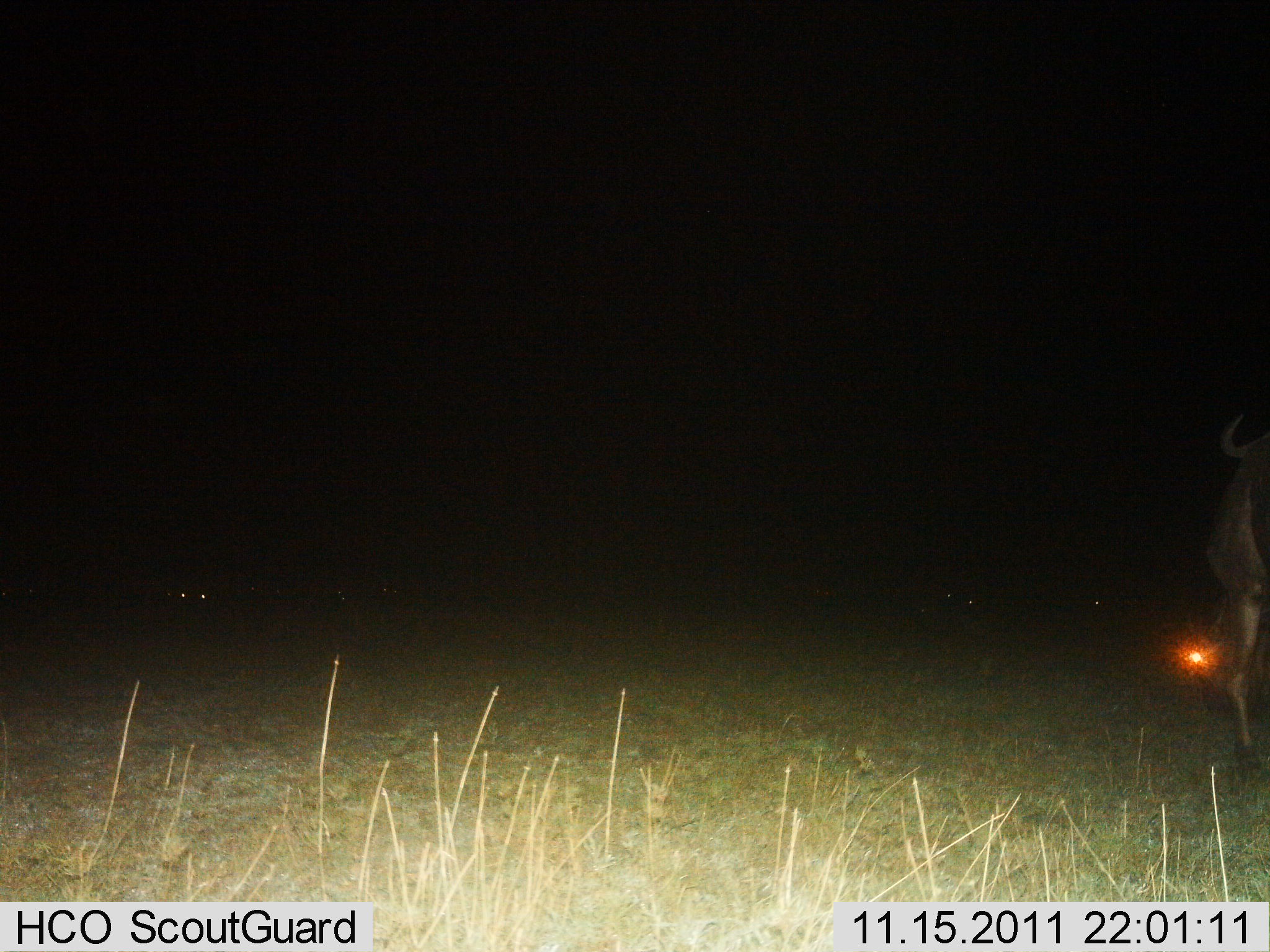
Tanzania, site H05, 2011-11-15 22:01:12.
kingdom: Animalia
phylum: Chordata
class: Mammalia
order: Artiodactyla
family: Bovidae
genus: Connochaetes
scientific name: Connochaetes taurinus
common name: blue wildebeest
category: wildebeest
Wildebeest (blue wildebeest) (Connochaetes taurinus), count 1. Behavior (volunteer vote fractions): standing 62%, resting 8%, moving 23%, interacting 8%. Young present (vote fraction): 0%. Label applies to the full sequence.